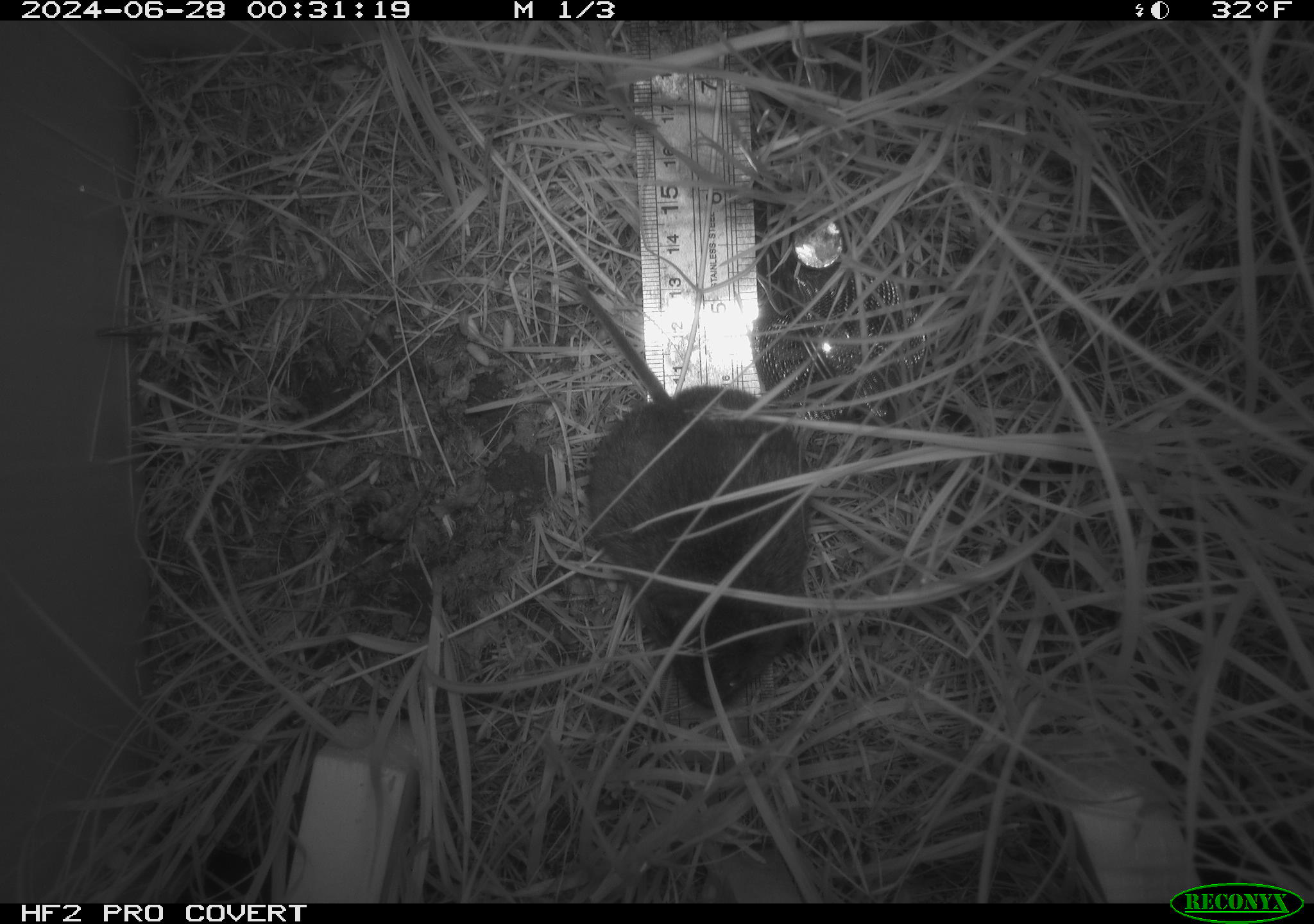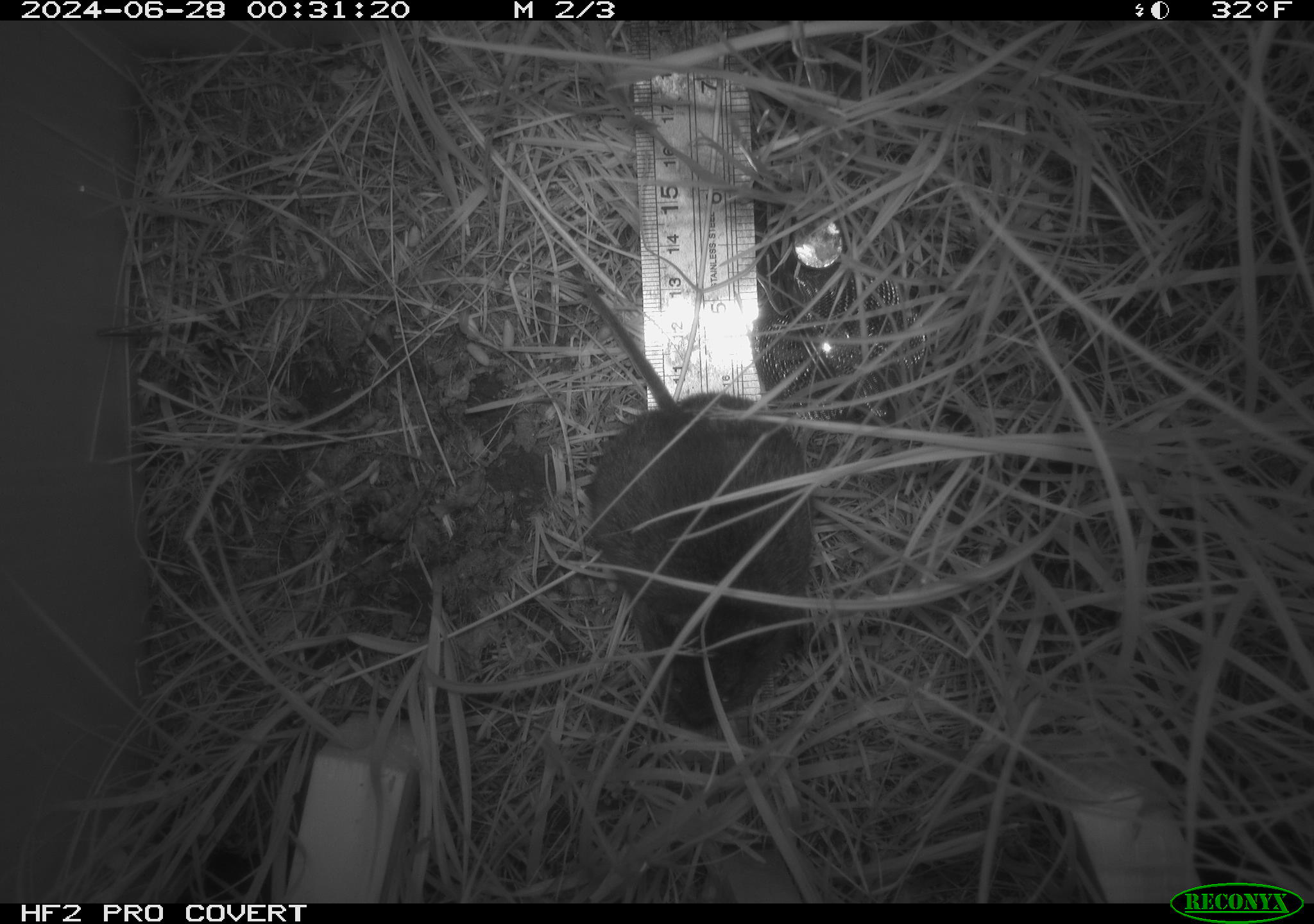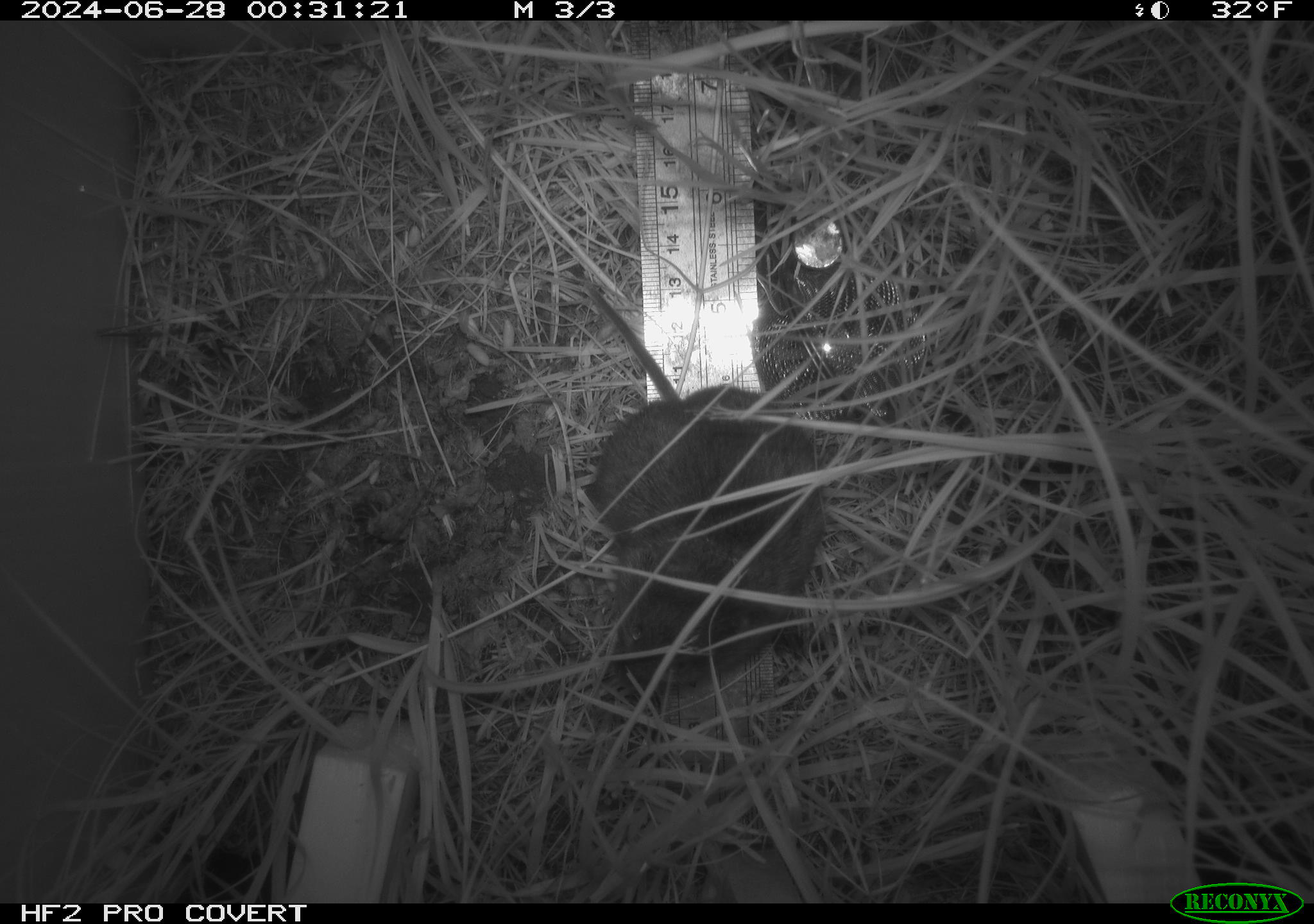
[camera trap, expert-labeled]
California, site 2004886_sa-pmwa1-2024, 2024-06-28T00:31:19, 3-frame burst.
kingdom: Animalia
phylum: Chordata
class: Mammalia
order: Rodentia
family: Cricetidae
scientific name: Arvicolinae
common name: voles, lemmings, and muskrats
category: arvicolinae subfamily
Arvicolinae subfamily (voles, lemmings, and muskrats) (Arvicolinae).